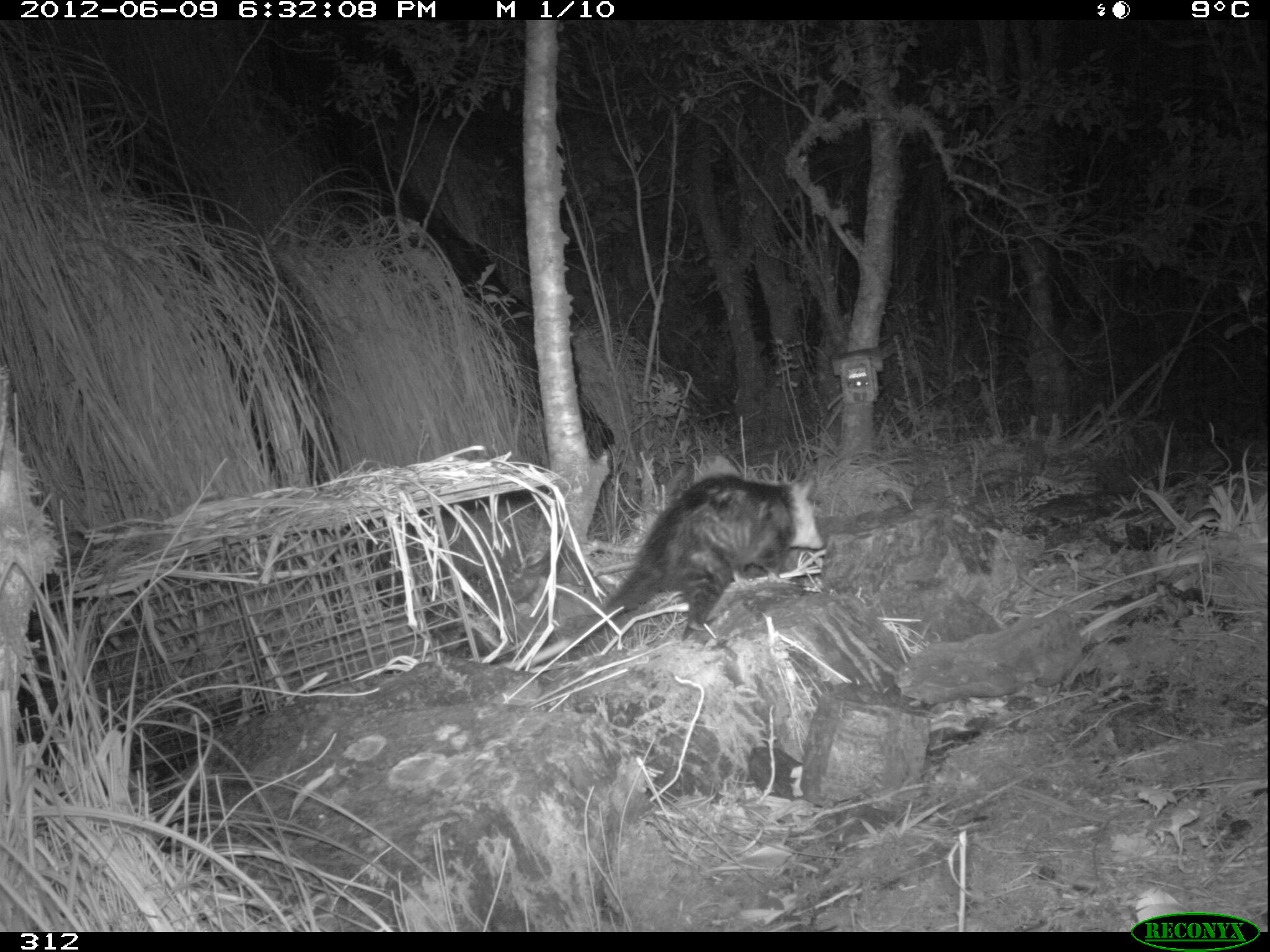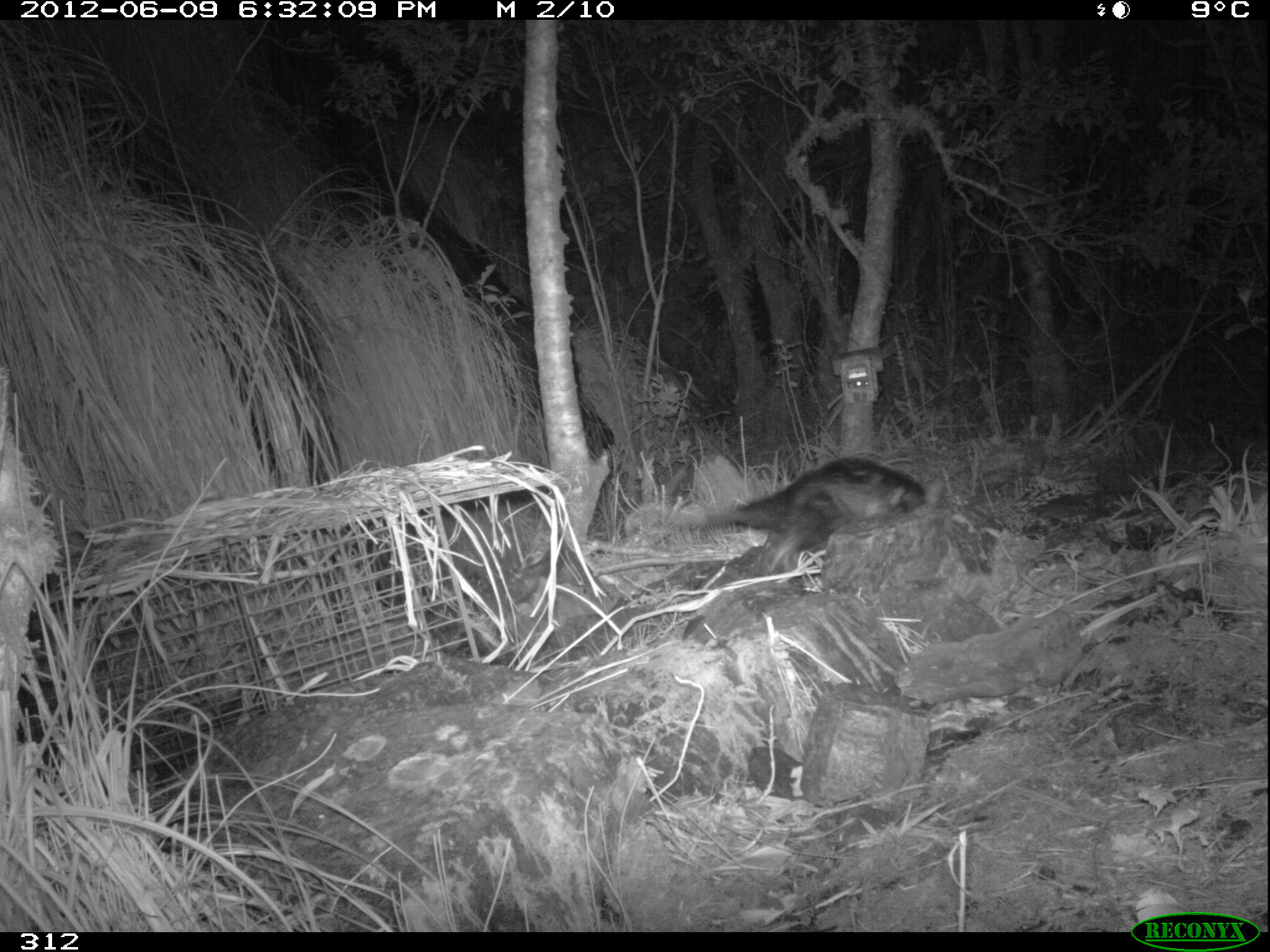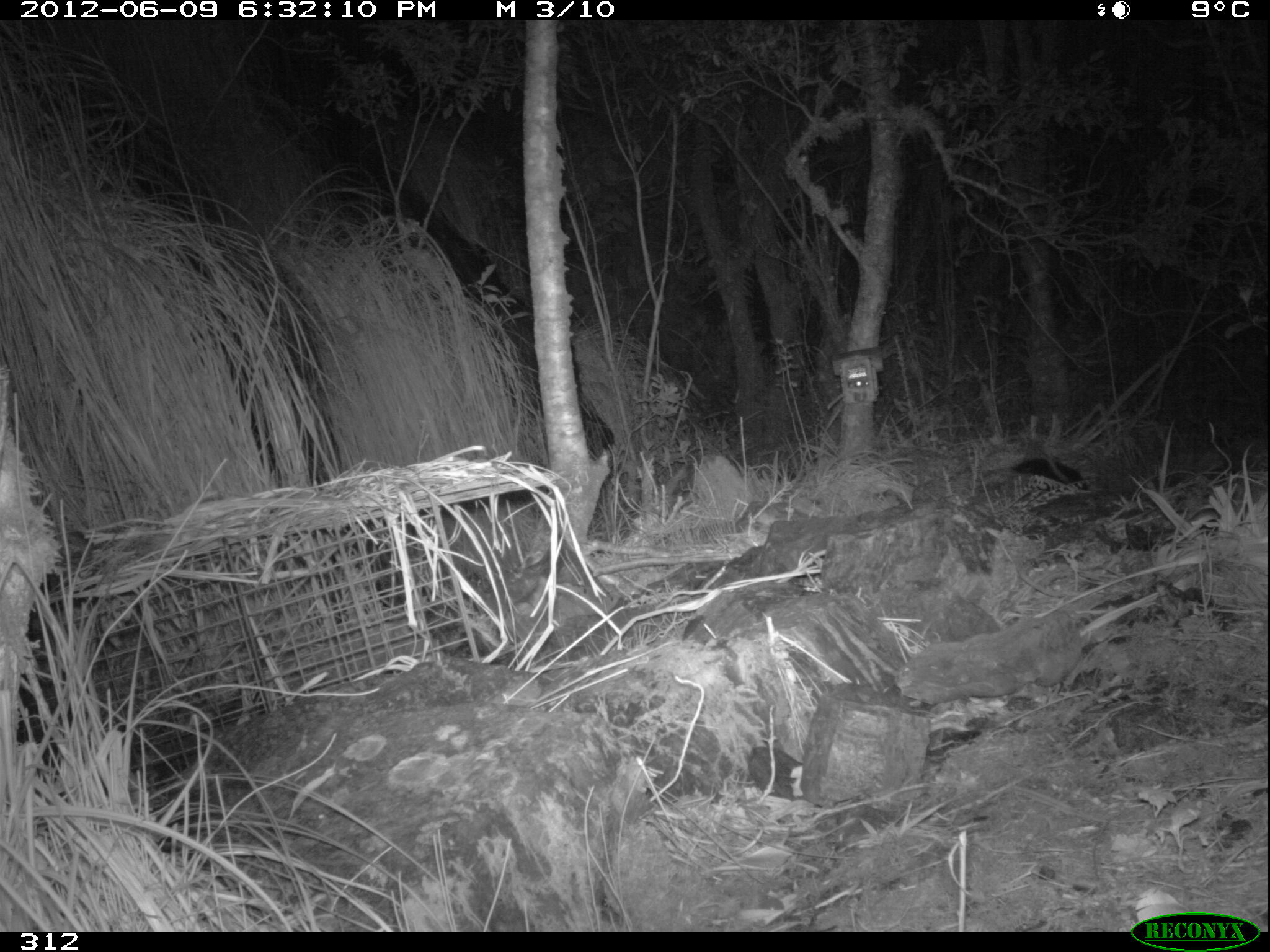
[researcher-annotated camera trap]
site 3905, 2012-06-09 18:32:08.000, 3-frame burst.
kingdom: Animalia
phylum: Chordata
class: Mammalia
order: Didelphimorphia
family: Didelphidae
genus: Didelphis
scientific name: Didelphis pernigra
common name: andean white-eared opossum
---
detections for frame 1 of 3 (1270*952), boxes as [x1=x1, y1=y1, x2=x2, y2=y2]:
didelphis pernigra: [x1=489, y1=472, x2=824, y2=671]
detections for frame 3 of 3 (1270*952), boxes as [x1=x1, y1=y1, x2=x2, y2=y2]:
didelphis pernigra: [x1=1010, y1=456, x2=1090, y2=491]